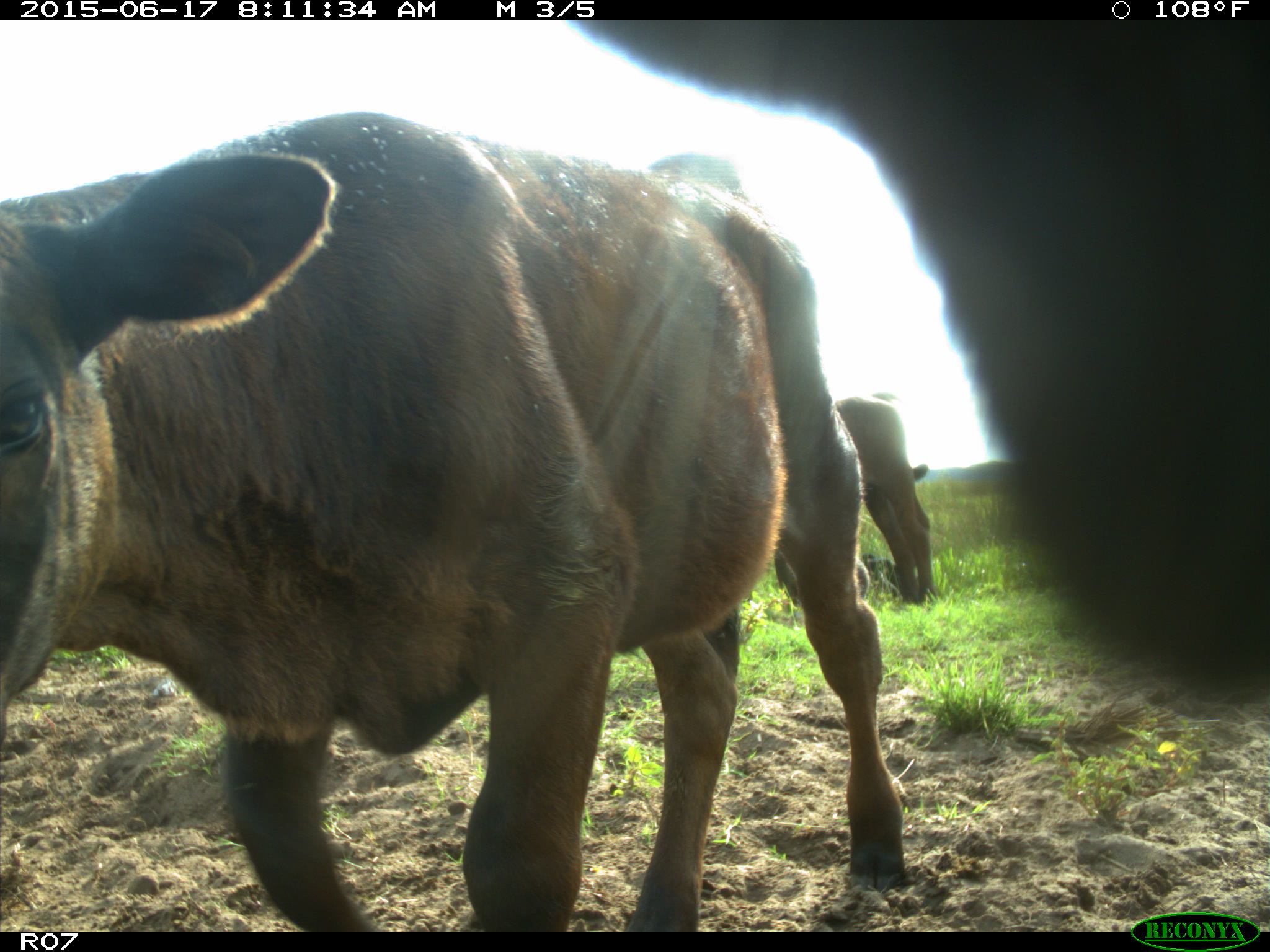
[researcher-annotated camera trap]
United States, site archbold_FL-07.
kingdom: Animalia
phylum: Chordata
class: Mammalia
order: Artiodactyla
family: Bovidae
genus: Bos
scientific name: Bos taurus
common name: domestic cow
Bos taurus (domestic cow).